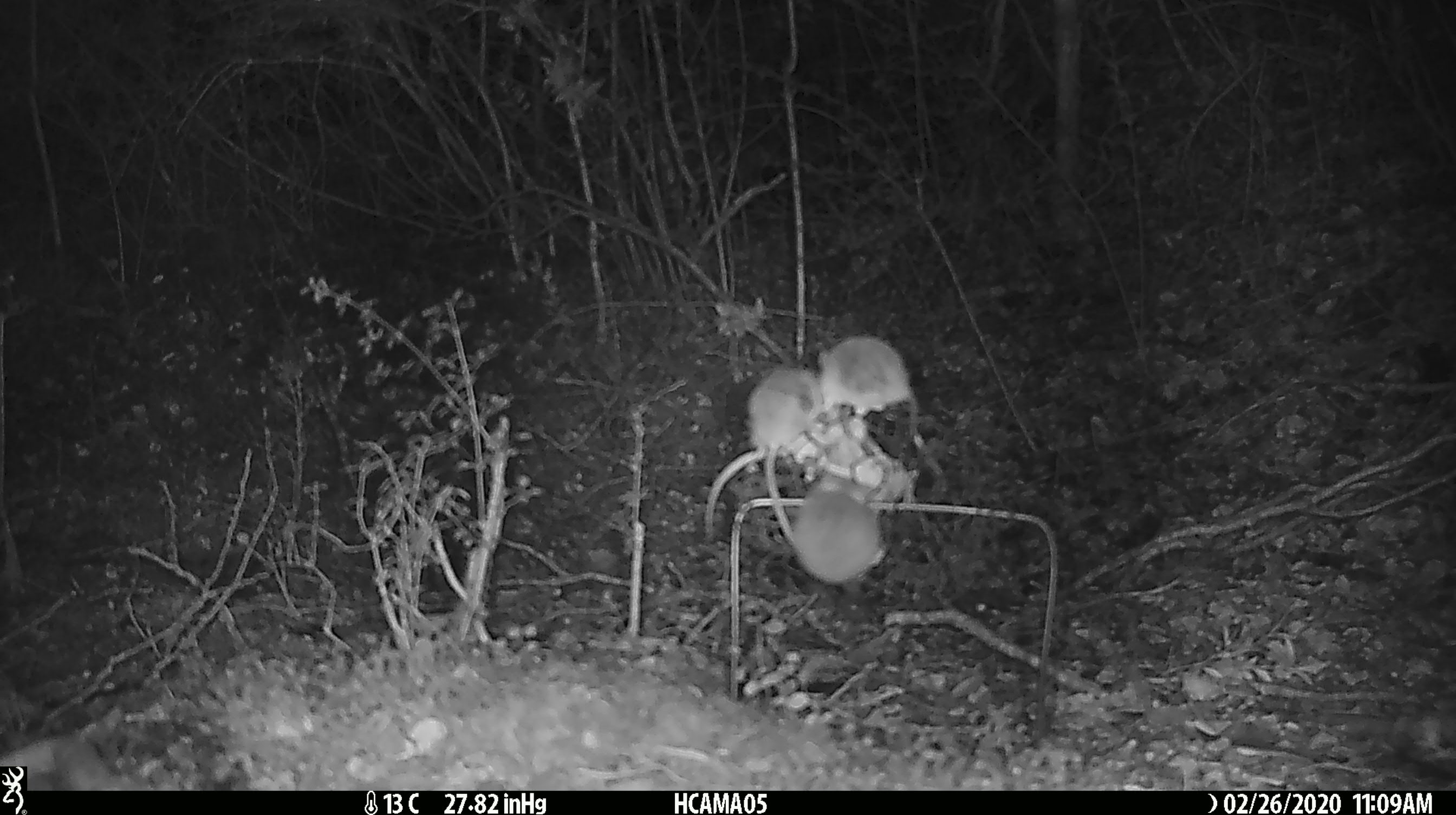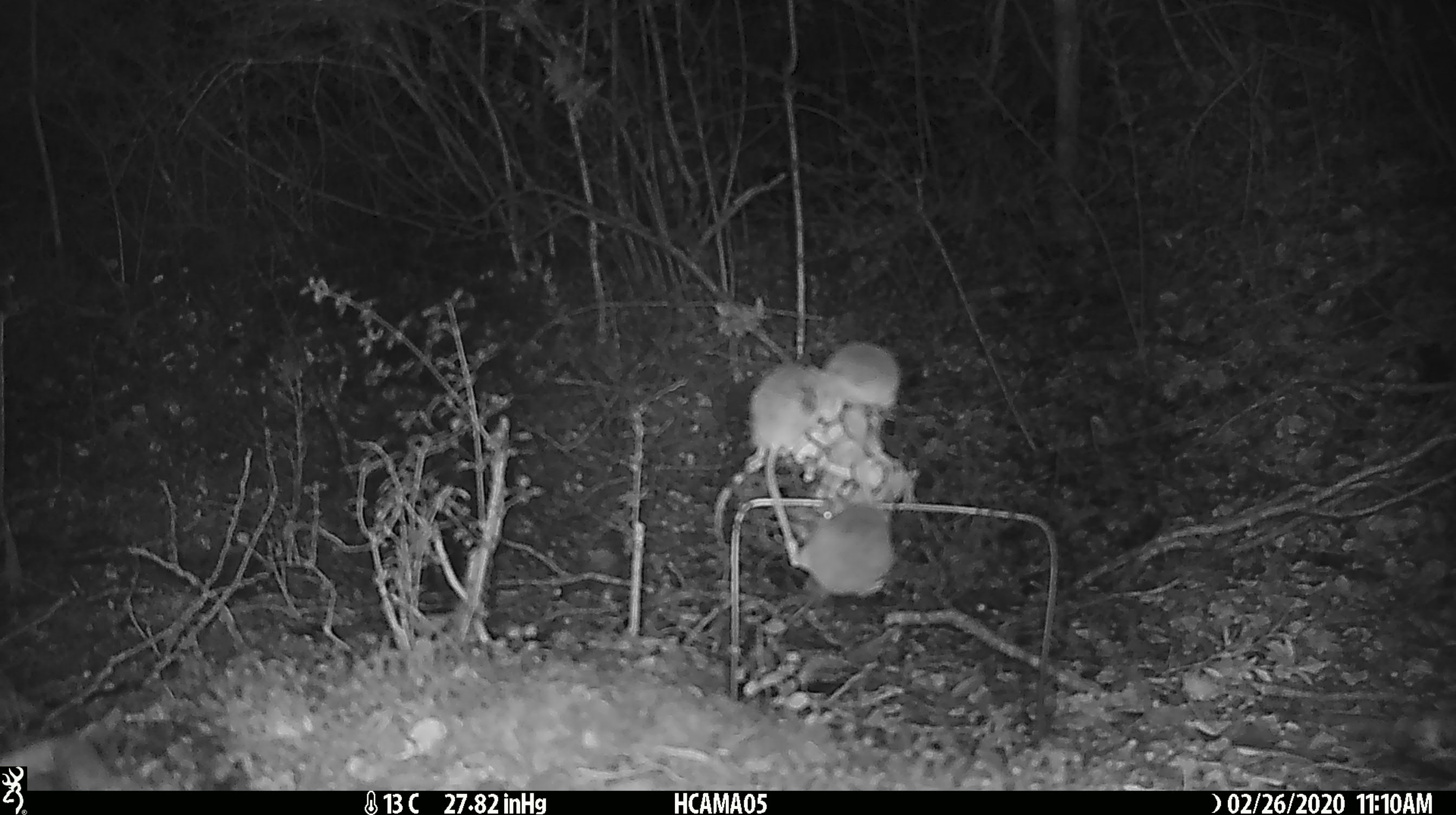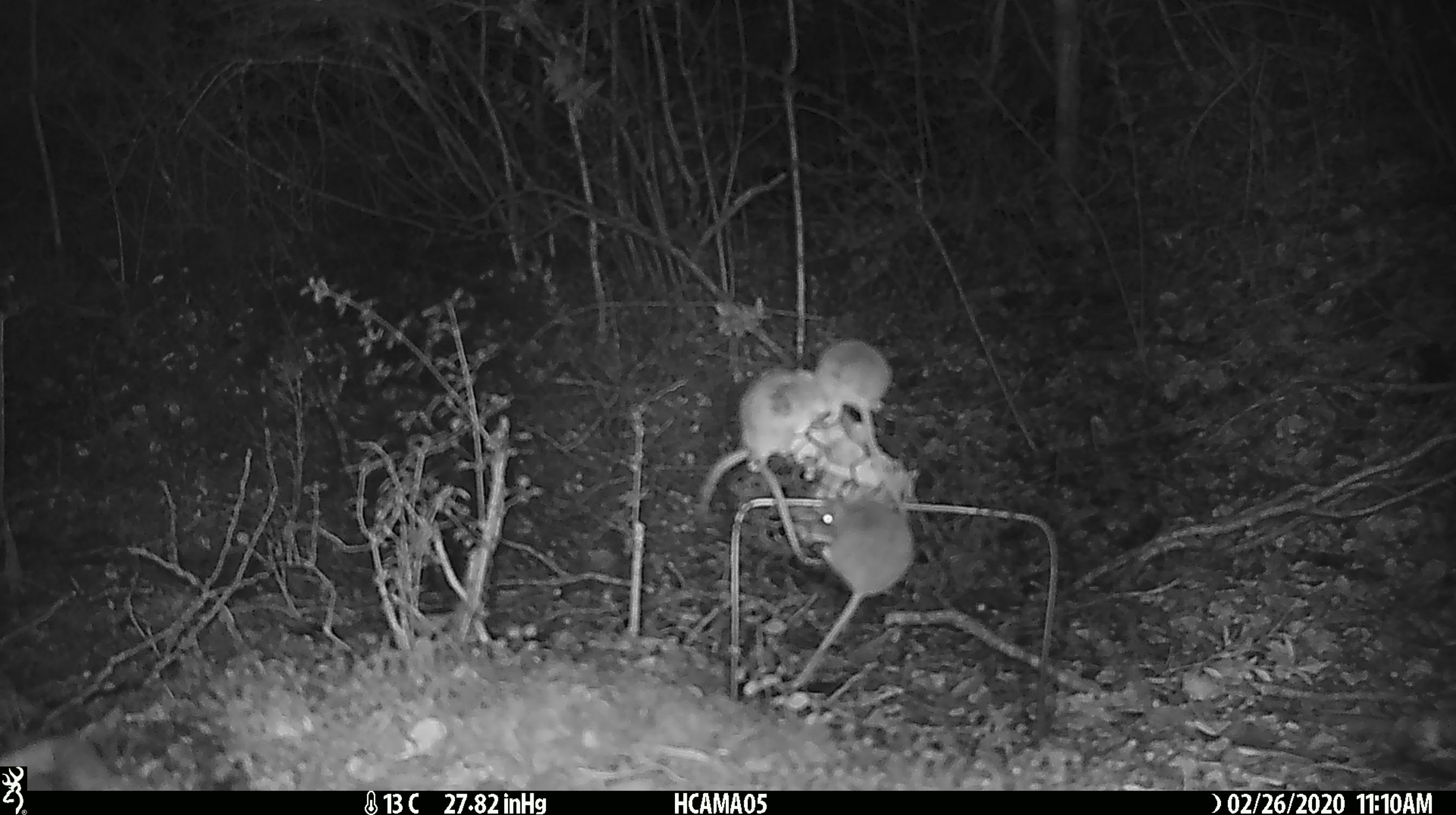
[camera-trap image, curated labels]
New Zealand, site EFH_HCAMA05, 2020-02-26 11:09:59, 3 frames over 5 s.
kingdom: Animalia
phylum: Chordata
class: Mammalia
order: Rodentia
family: Muridae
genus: Mus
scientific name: Mus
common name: mouse